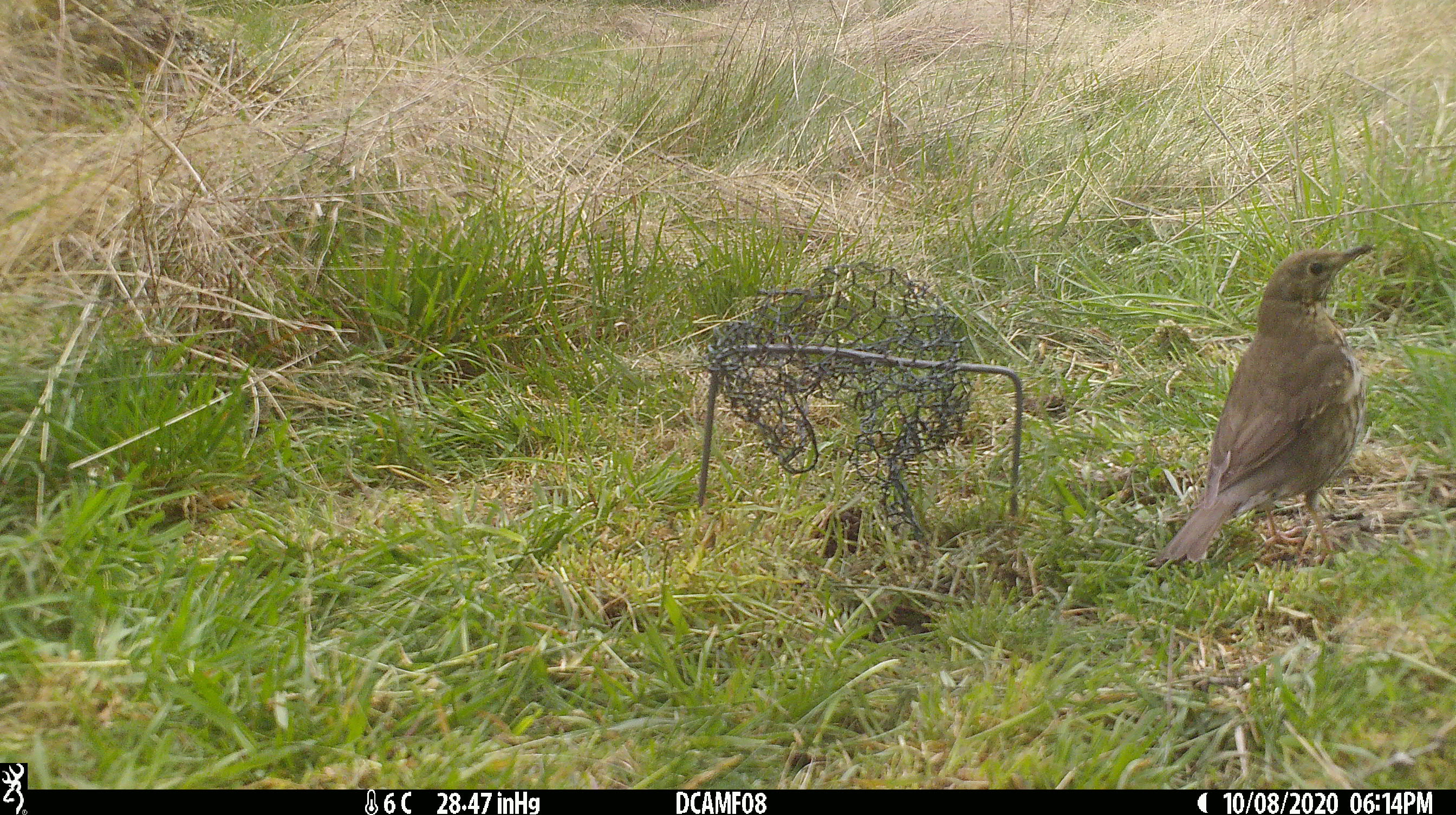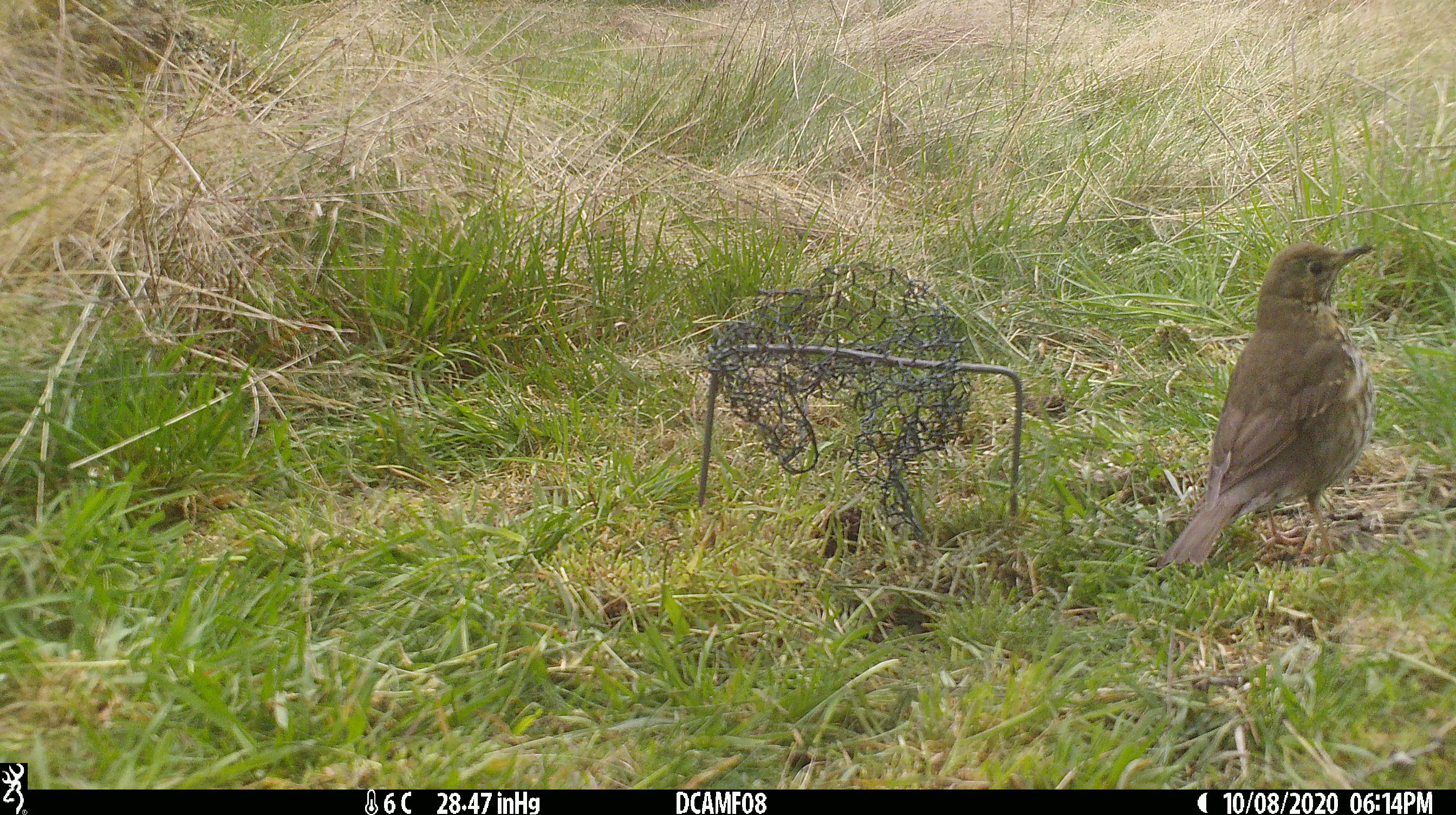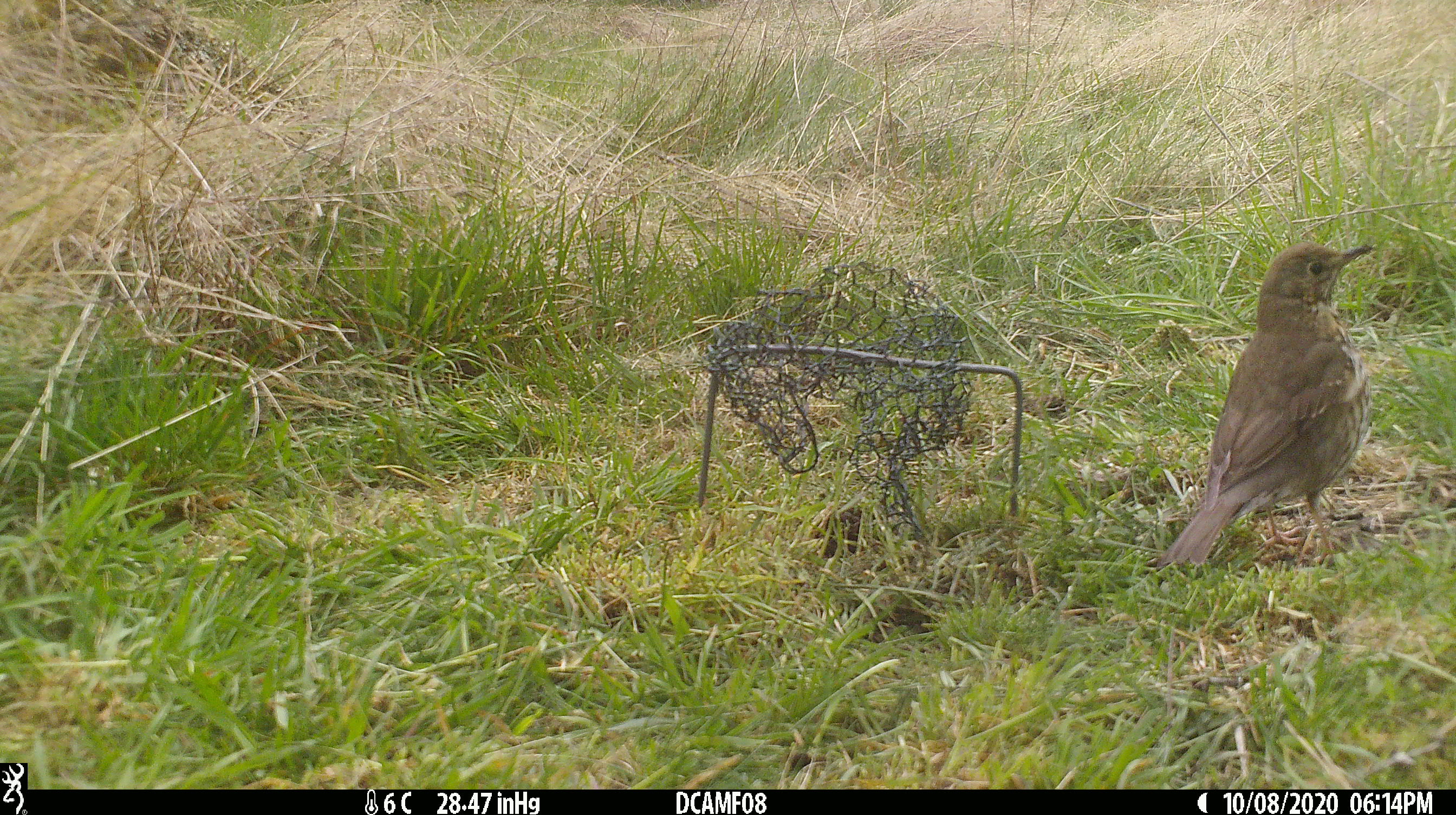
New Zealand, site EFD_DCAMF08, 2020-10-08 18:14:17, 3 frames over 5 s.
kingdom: Animalia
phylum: Chordata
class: Aves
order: Passeriformes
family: Turdidae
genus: Turdus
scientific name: Turdus philomelos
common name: song thrush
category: thrush